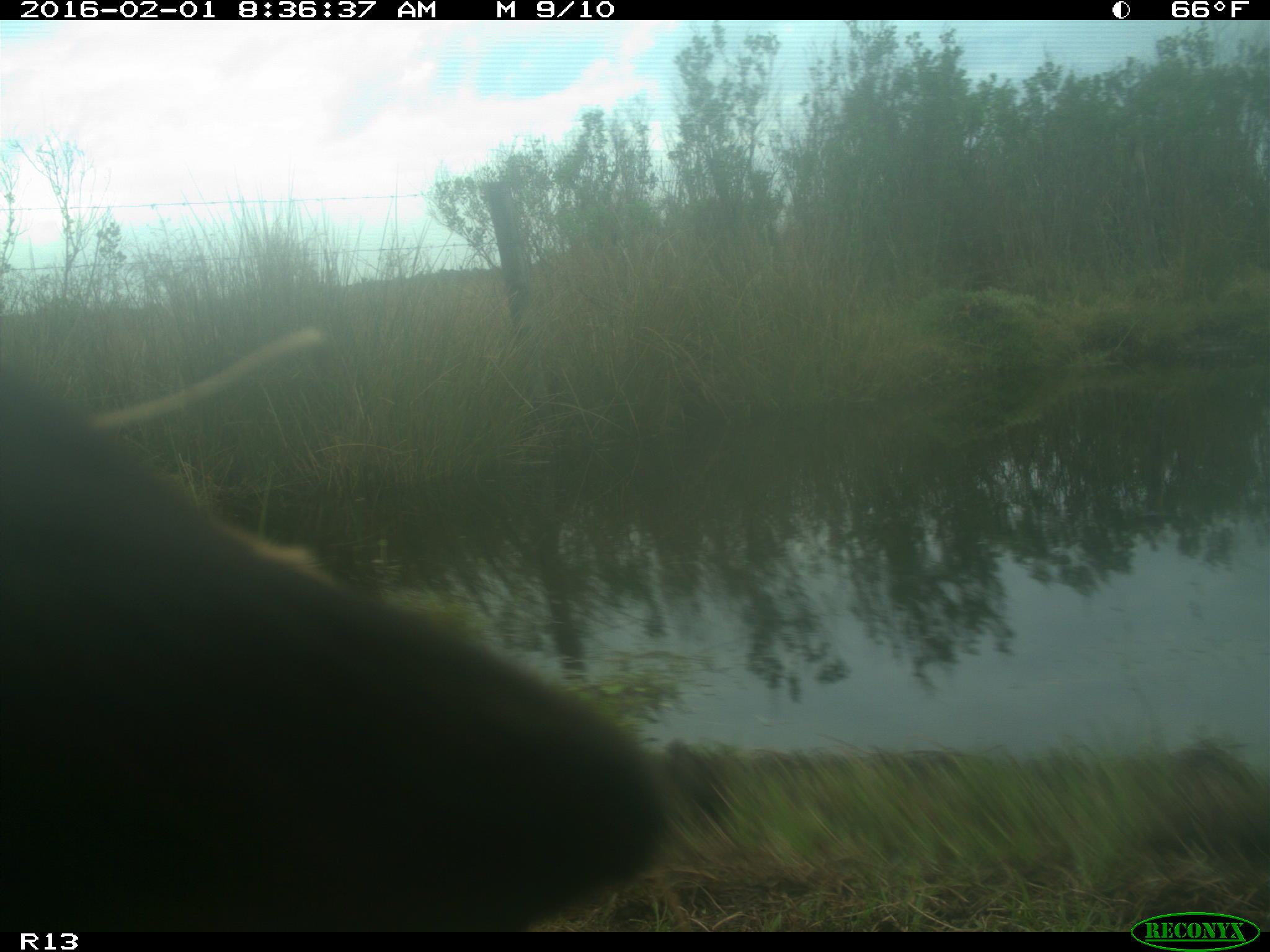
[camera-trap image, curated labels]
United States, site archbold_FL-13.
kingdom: Animalia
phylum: Chordata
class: Mammalia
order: Artiodactyla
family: Bovidae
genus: Bos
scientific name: Bos taurus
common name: domestic cow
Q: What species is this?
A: Bos taurus (domestic cow).